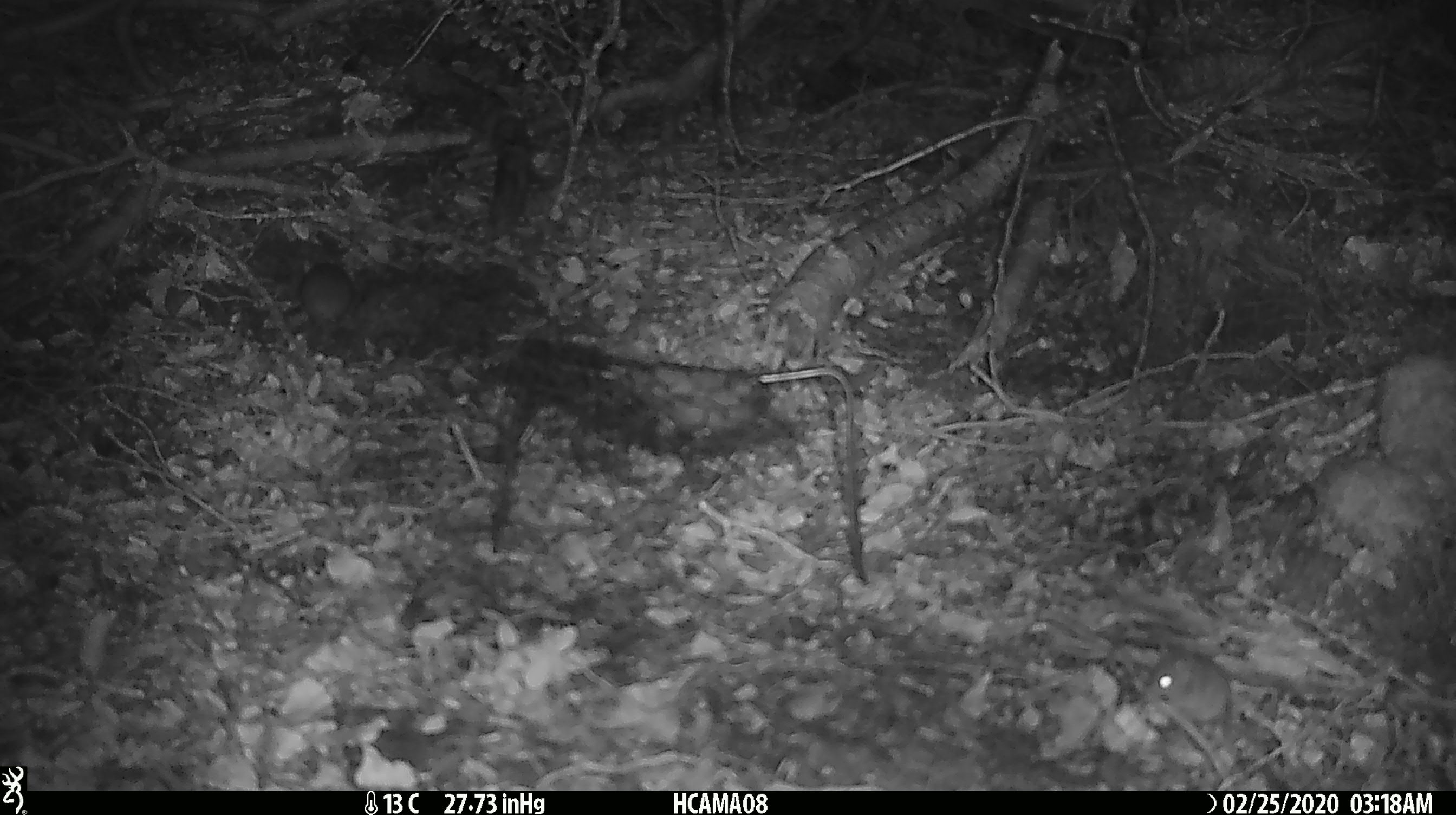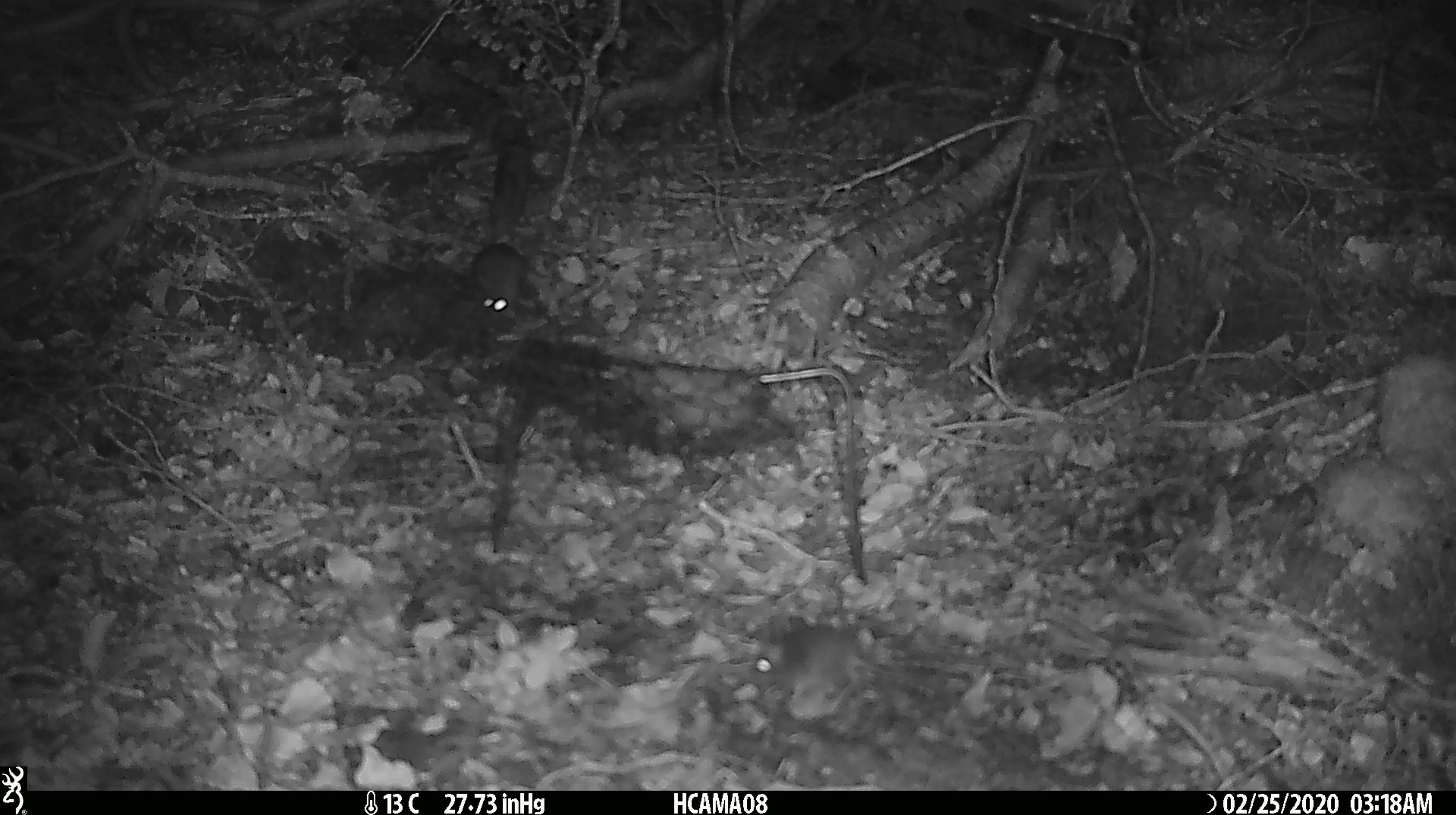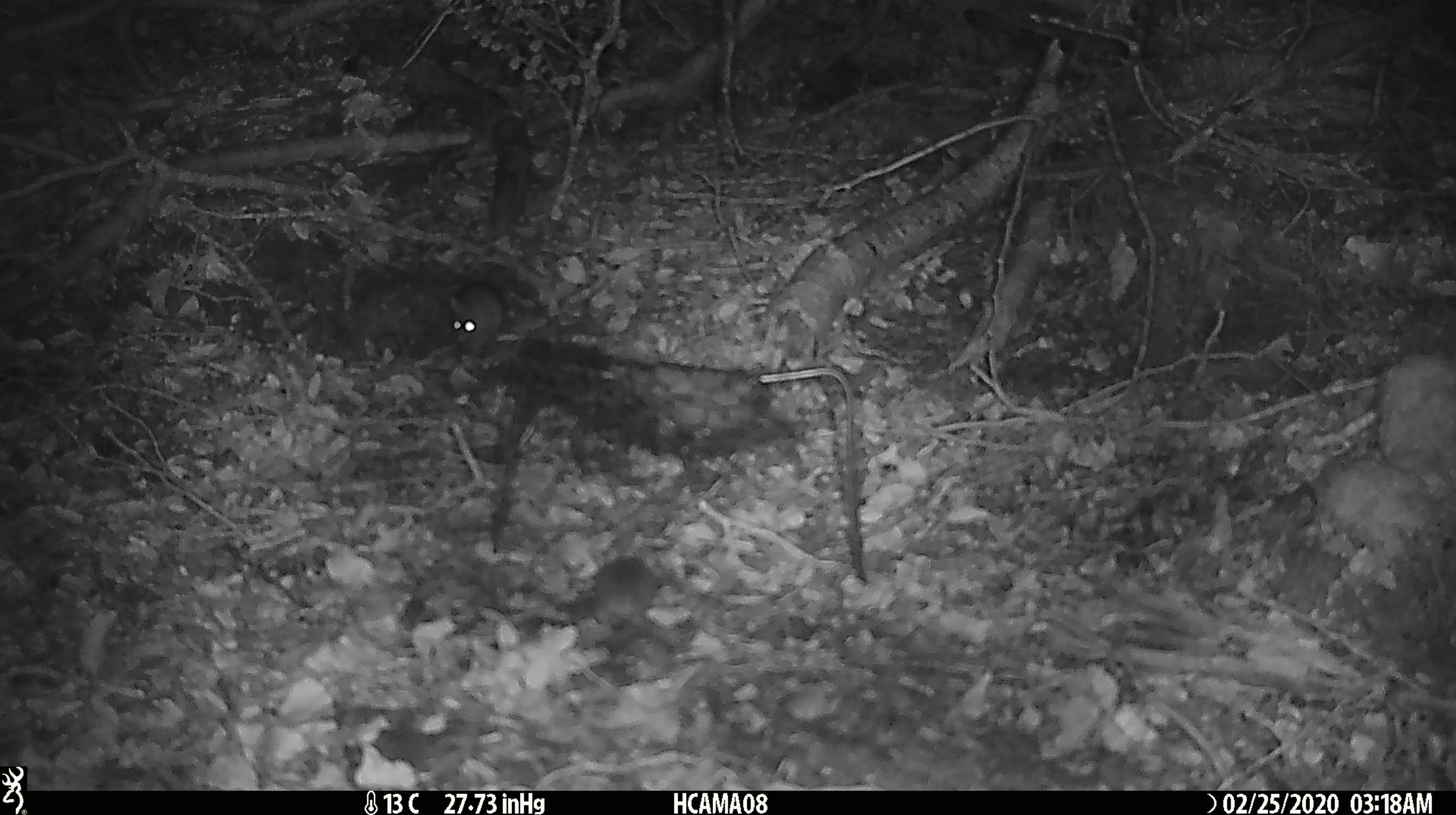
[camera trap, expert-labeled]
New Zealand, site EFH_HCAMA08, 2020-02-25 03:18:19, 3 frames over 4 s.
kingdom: Animalia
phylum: Chordata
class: Mammalia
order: Rodentia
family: Muridae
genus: Mus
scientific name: Mus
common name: mouse